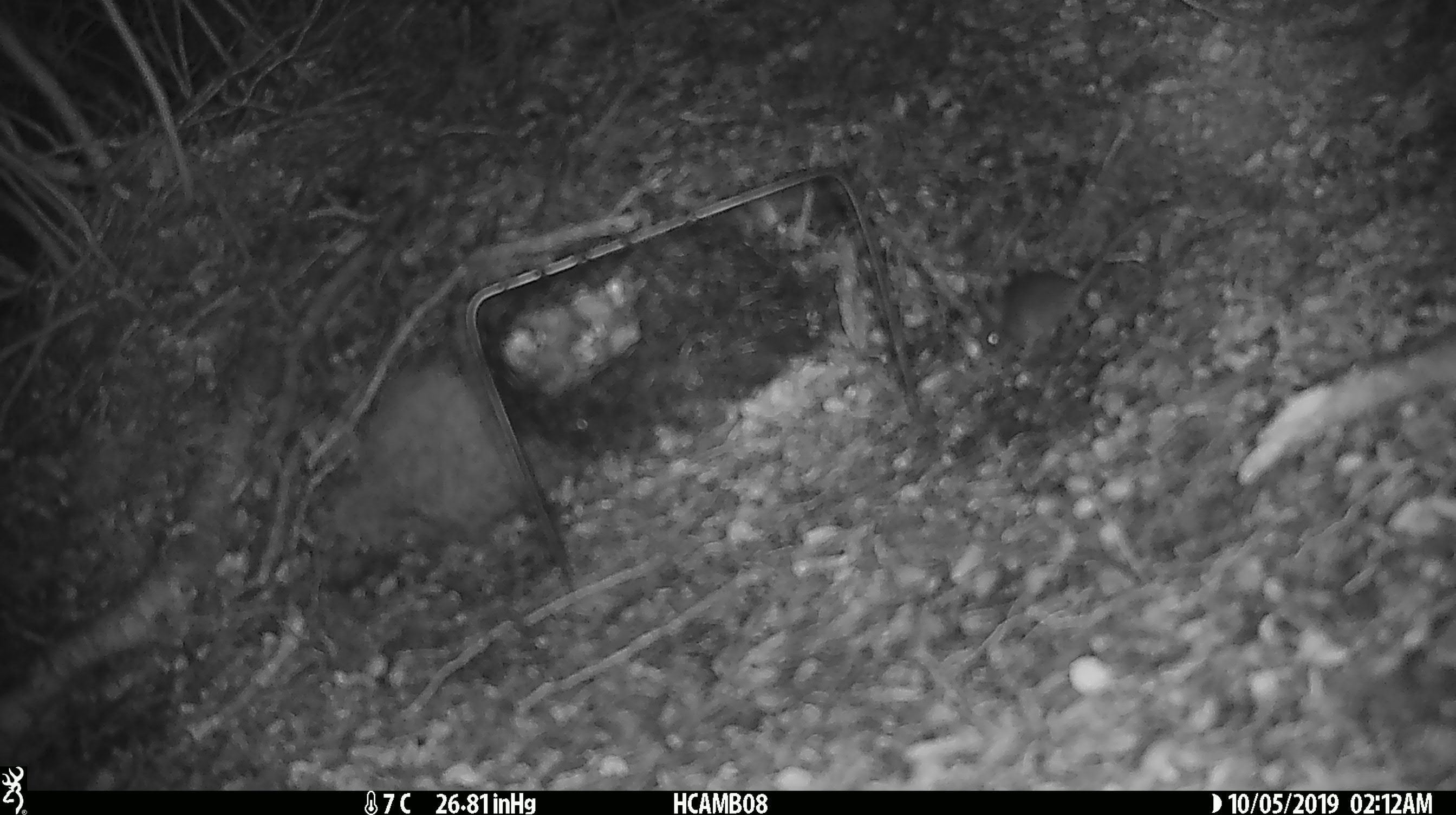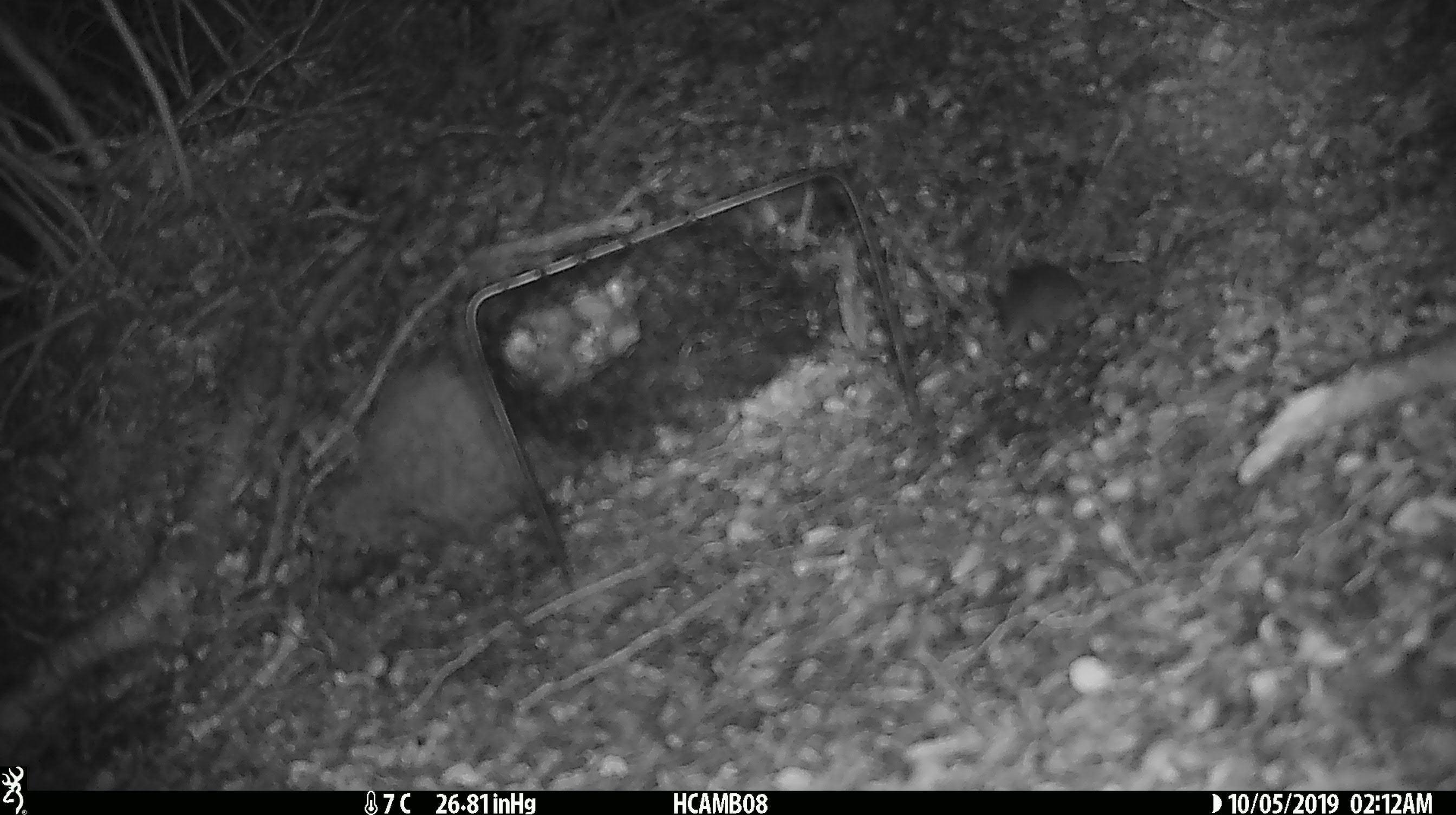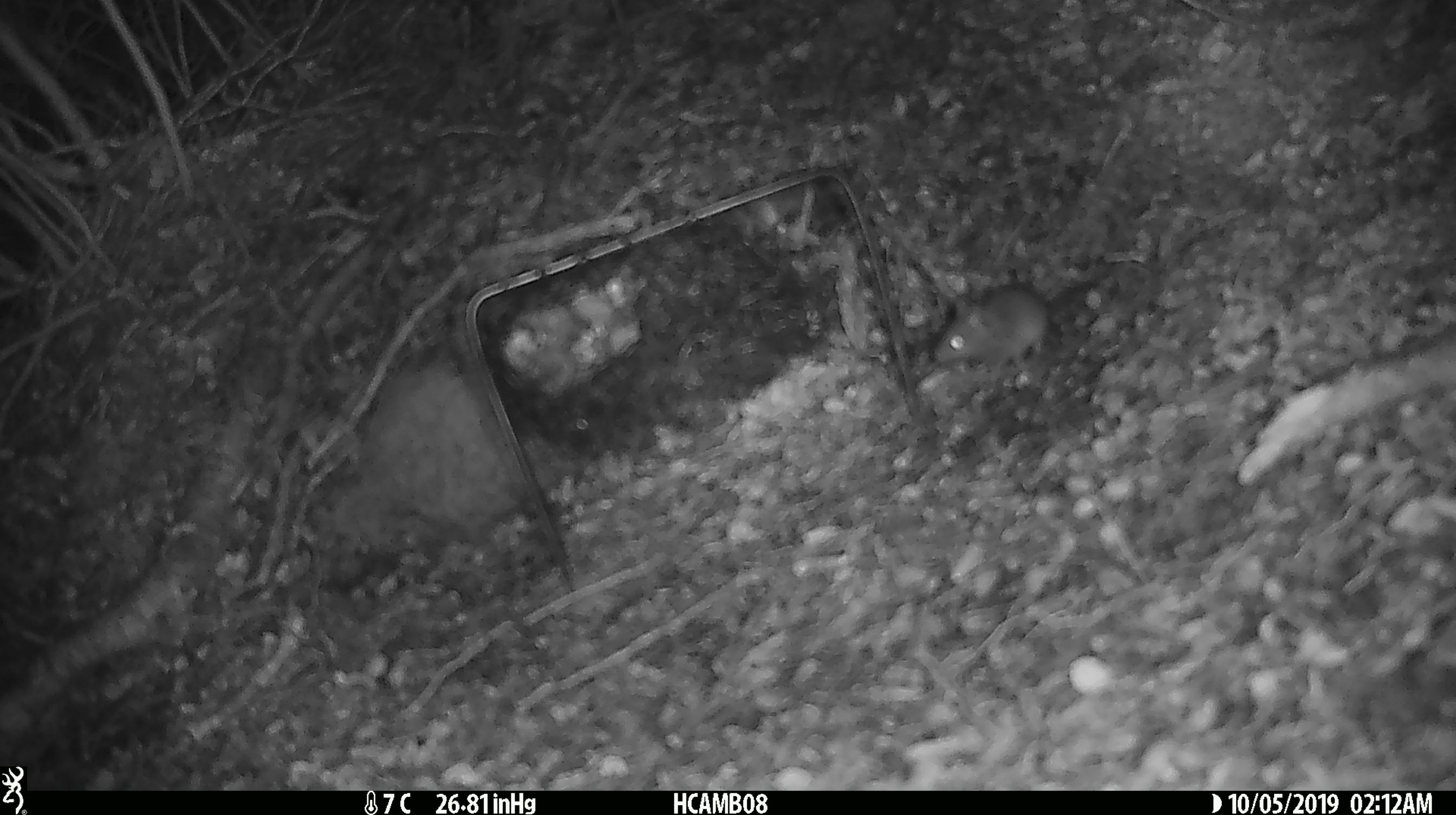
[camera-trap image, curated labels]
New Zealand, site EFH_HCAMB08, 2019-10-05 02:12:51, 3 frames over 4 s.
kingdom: Animalia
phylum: Chordata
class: Mammalia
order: Rodentia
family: Muridae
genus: Mus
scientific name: Mus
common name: mouse